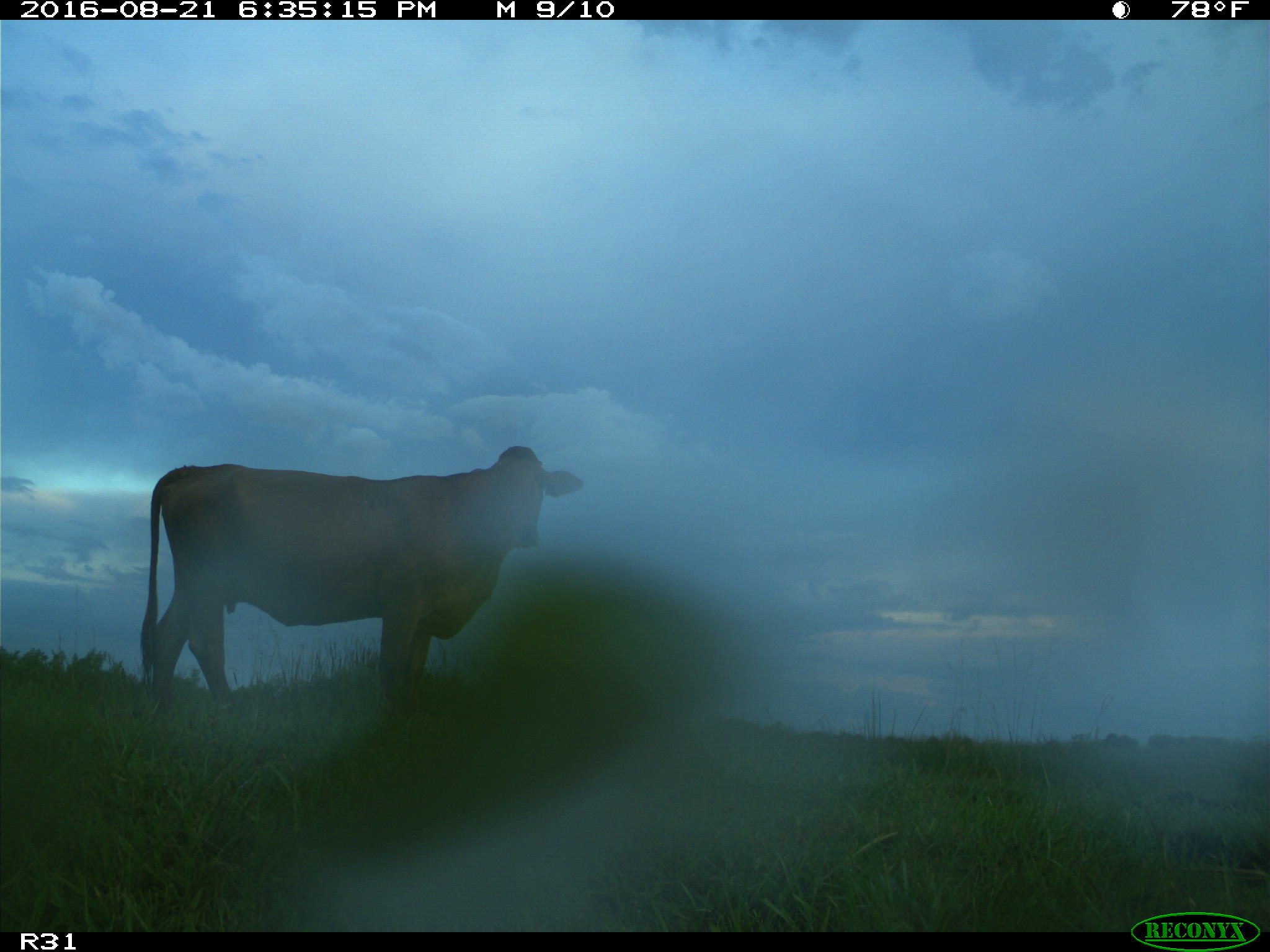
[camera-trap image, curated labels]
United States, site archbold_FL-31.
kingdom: Animalia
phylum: Chordata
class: Mammalia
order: Artiodactyla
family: Bovidae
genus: Bos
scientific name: Bos taurus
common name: domestic cow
Bos taurus (domestic cow).